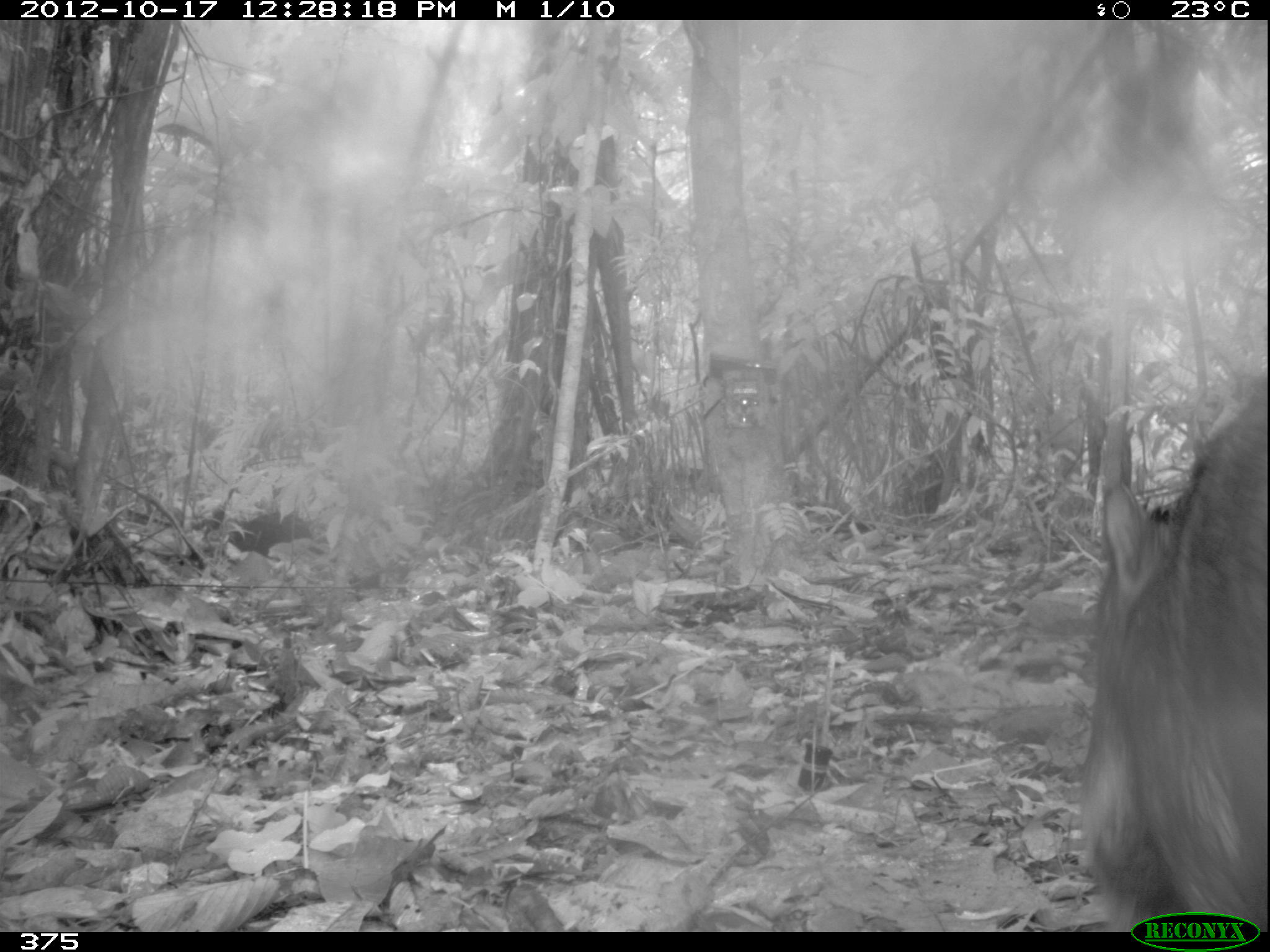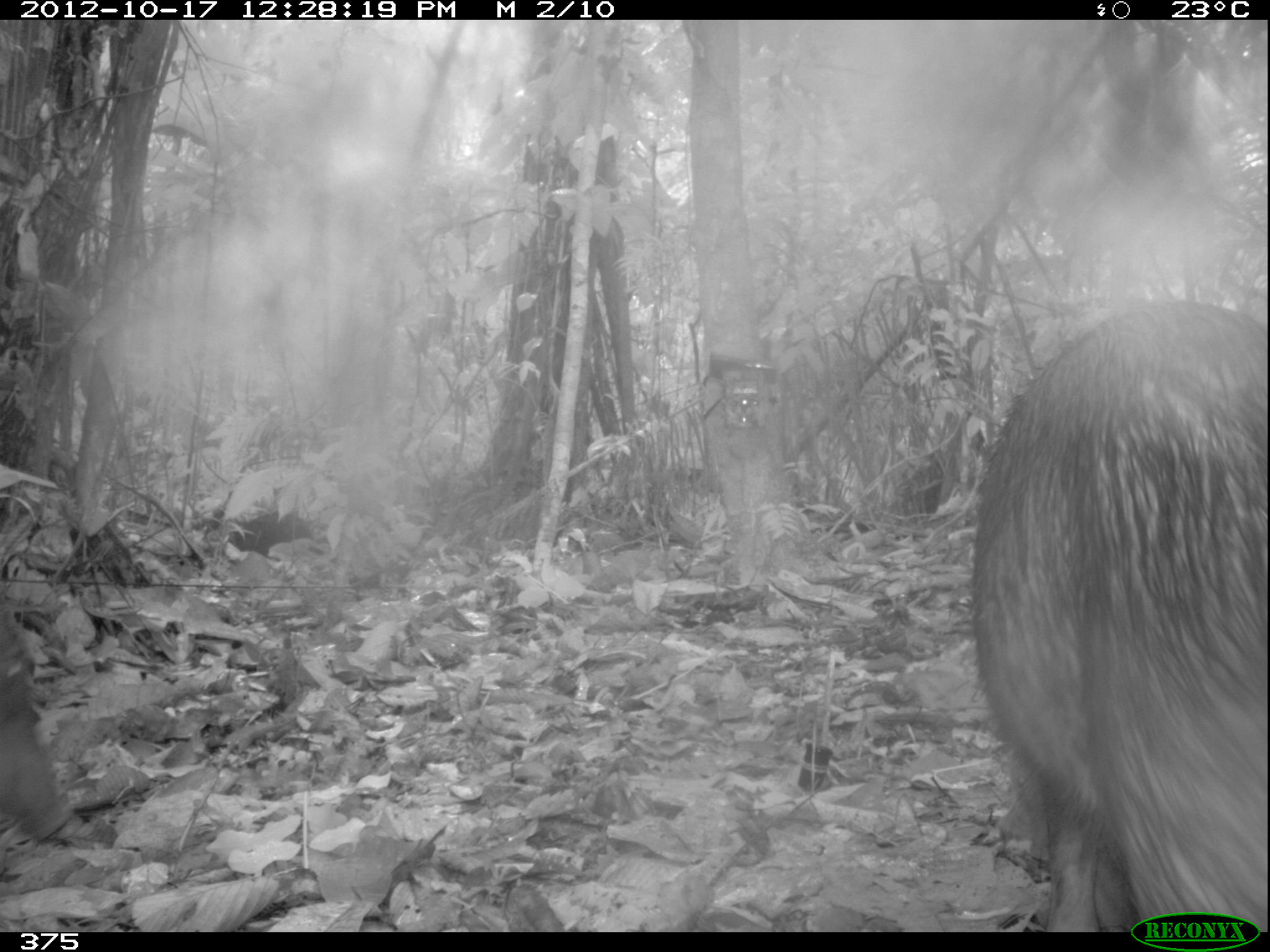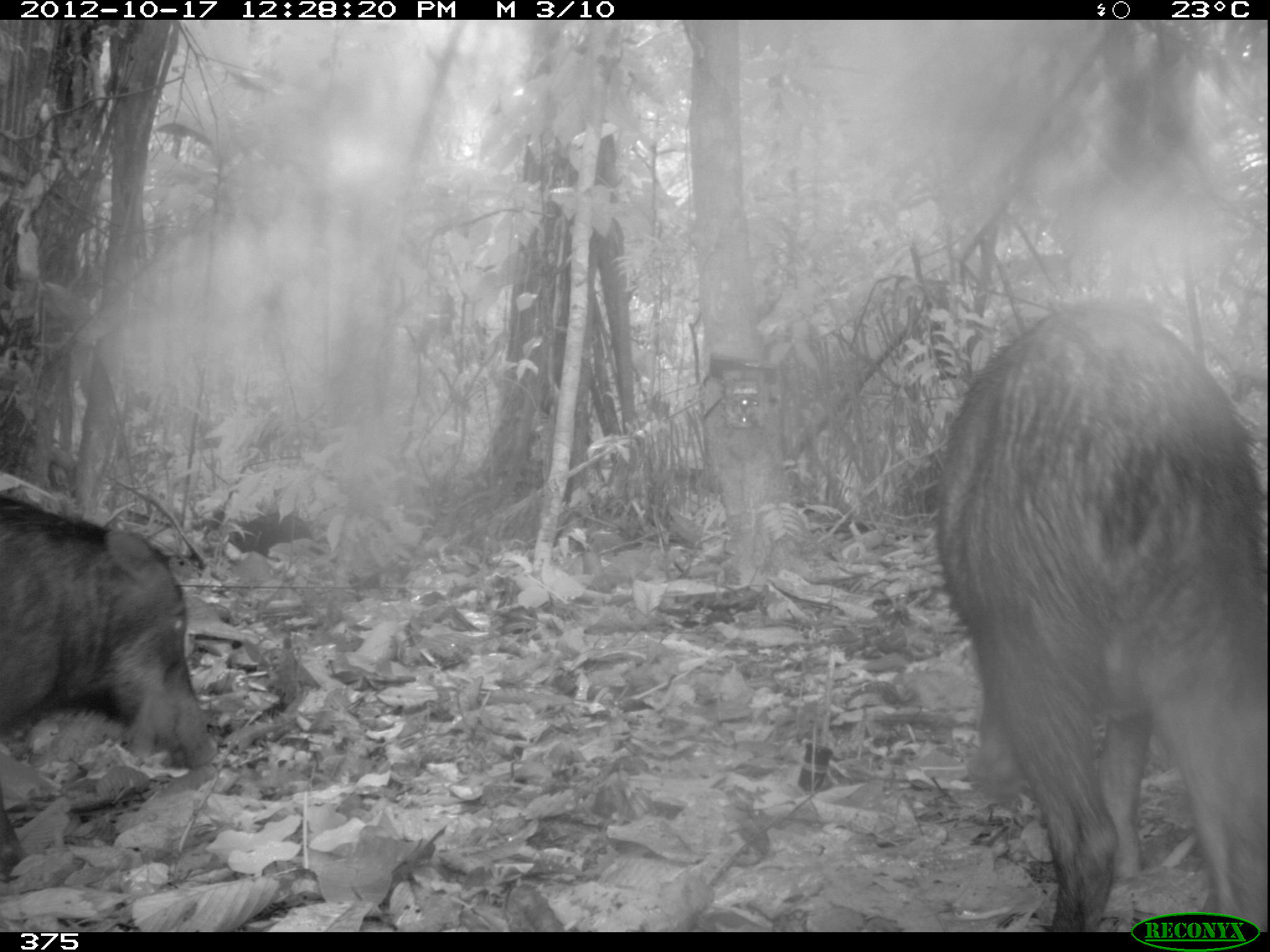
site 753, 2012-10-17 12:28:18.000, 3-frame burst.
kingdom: Animalia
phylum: Chordata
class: Mammalia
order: Artiodactyla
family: Tayassuidae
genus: Tayassu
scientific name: Tayassu pecari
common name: white-lipped peccary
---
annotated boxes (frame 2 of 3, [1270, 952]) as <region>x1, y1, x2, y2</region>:
tayassu pecari: <region>969, 293, 1268, 932</region>; <region>0, 665, 73, 840</region>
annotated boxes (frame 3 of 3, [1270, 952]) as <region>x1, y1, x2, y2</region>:
tayassu pecari: <region>933, 303, 1268, 932</region>; <region>0, 491, 219, 877</region>